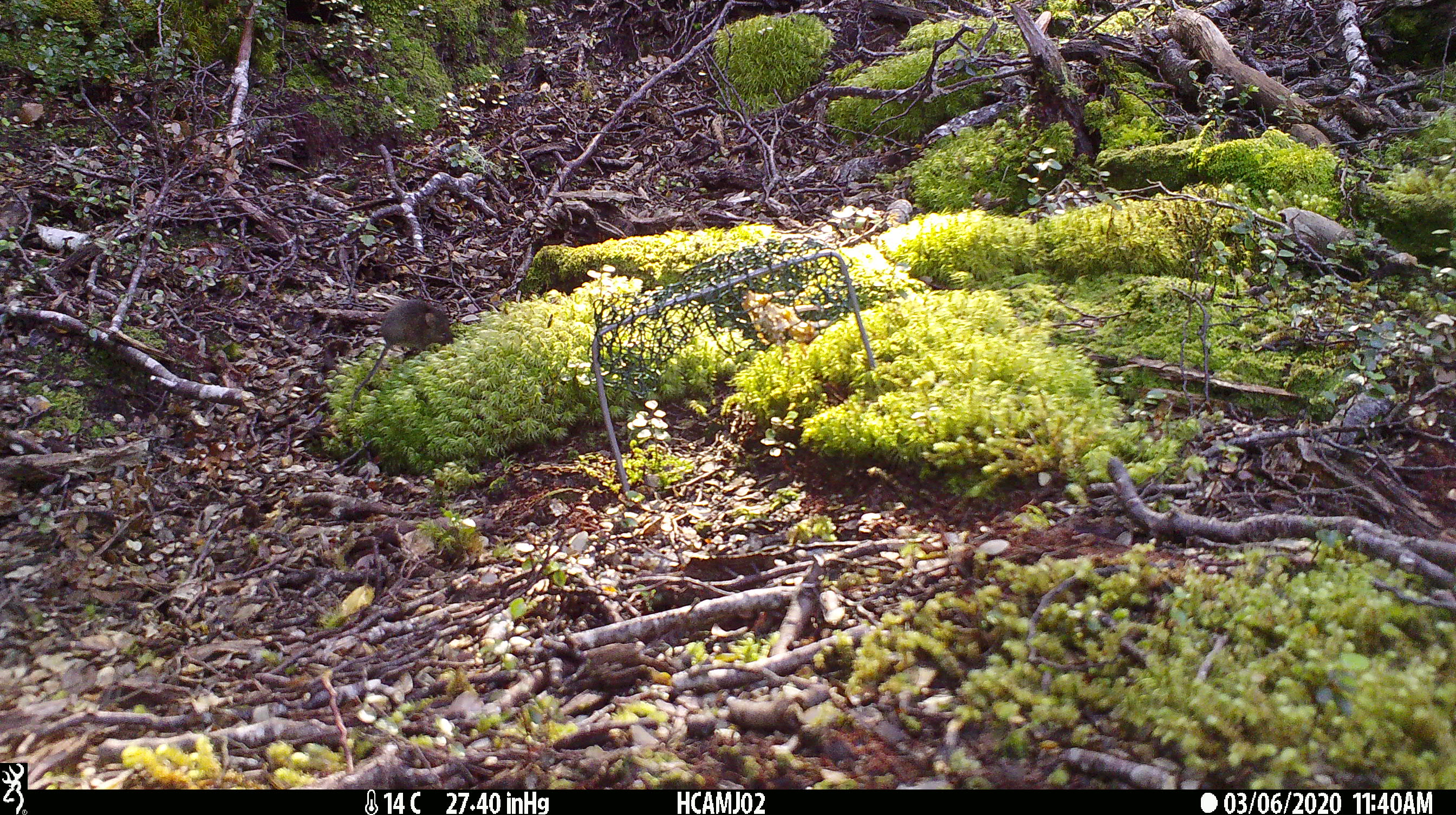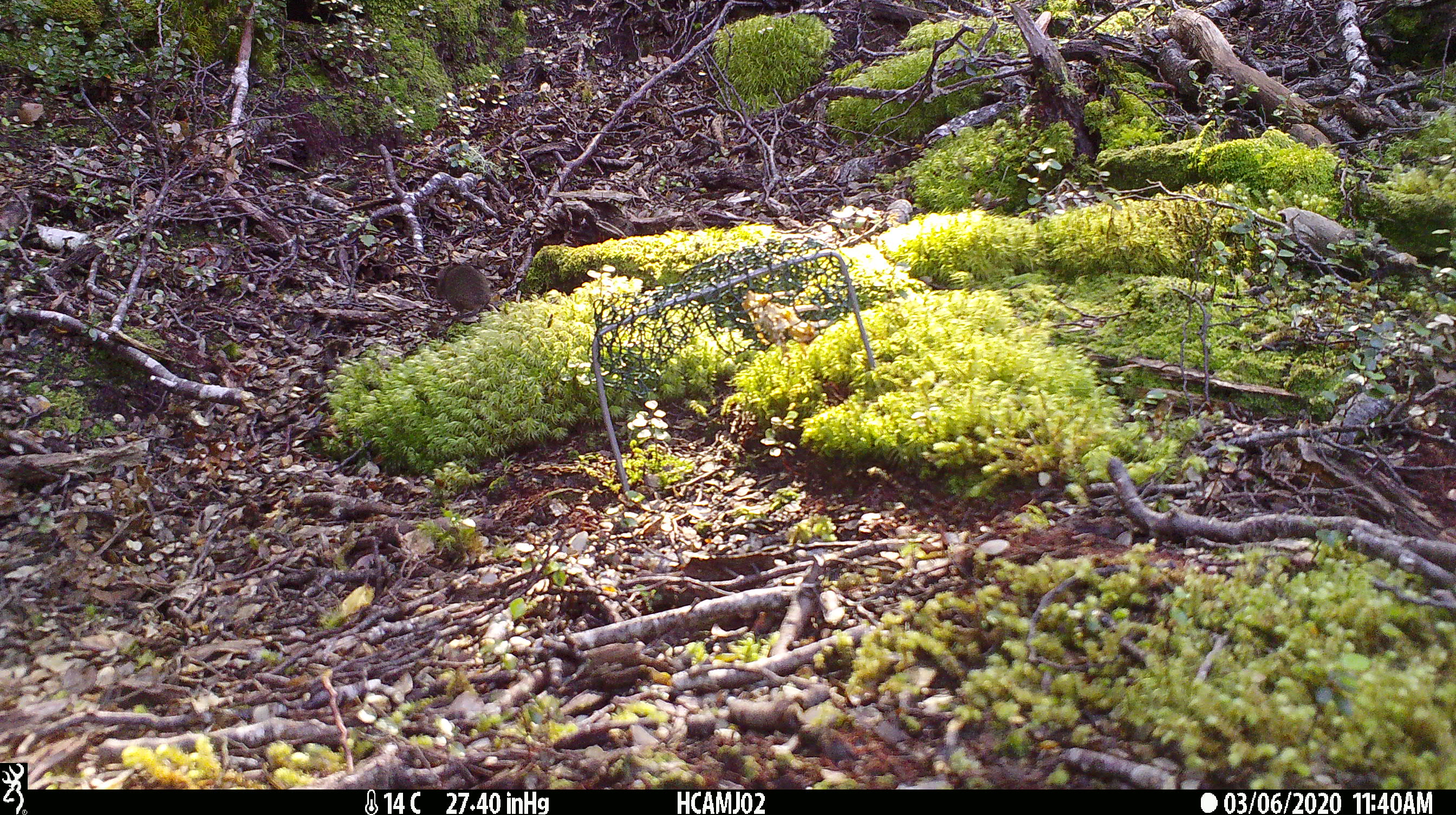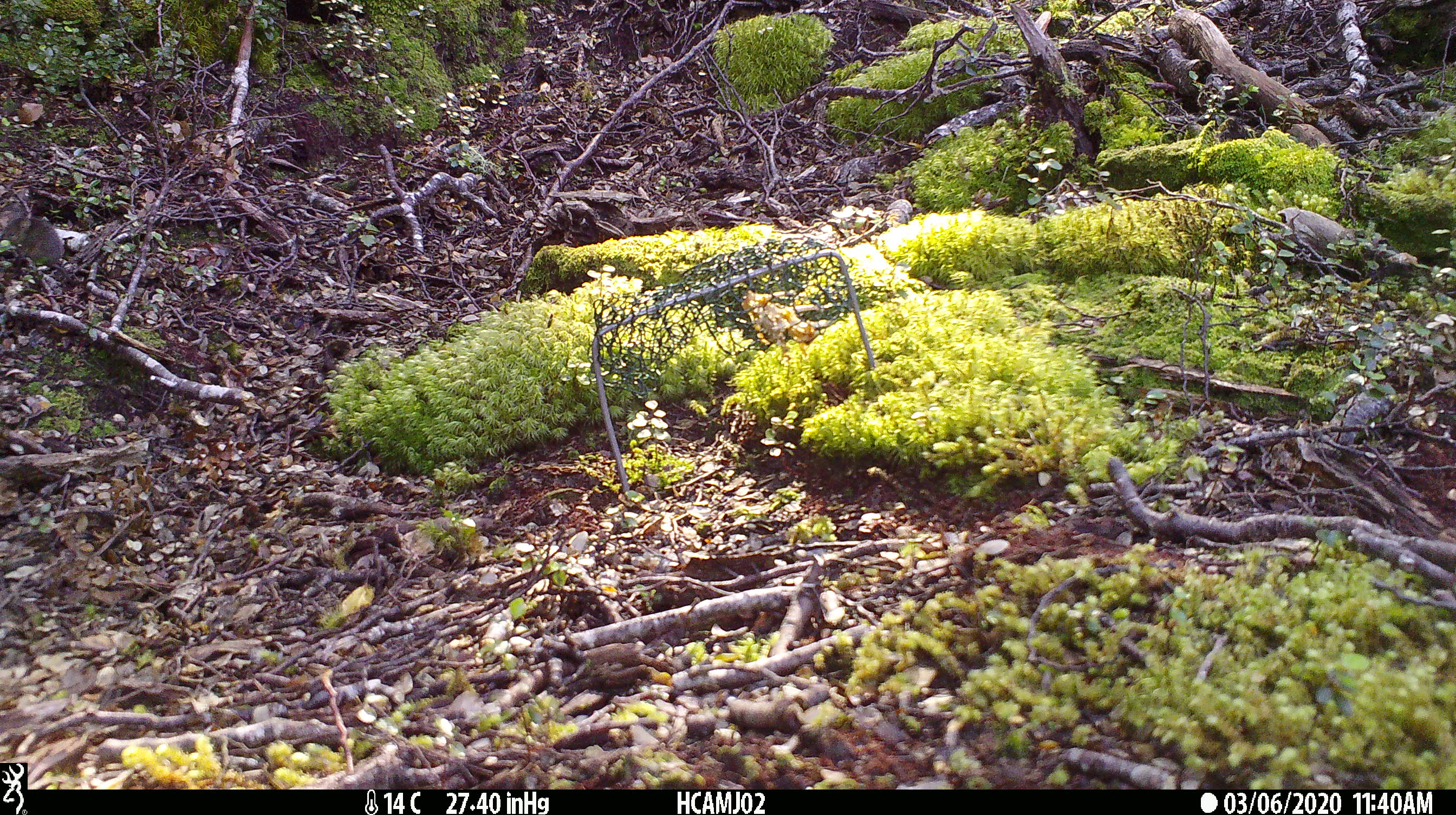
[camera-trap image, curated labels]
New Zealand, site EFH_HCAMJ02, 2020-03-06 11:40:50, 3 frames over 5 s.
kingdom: Animalia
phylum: Chordata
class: Mammalia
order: Rodentia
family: Muridae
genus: Mus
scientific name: Mus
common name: mouse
Mouse (Mus).